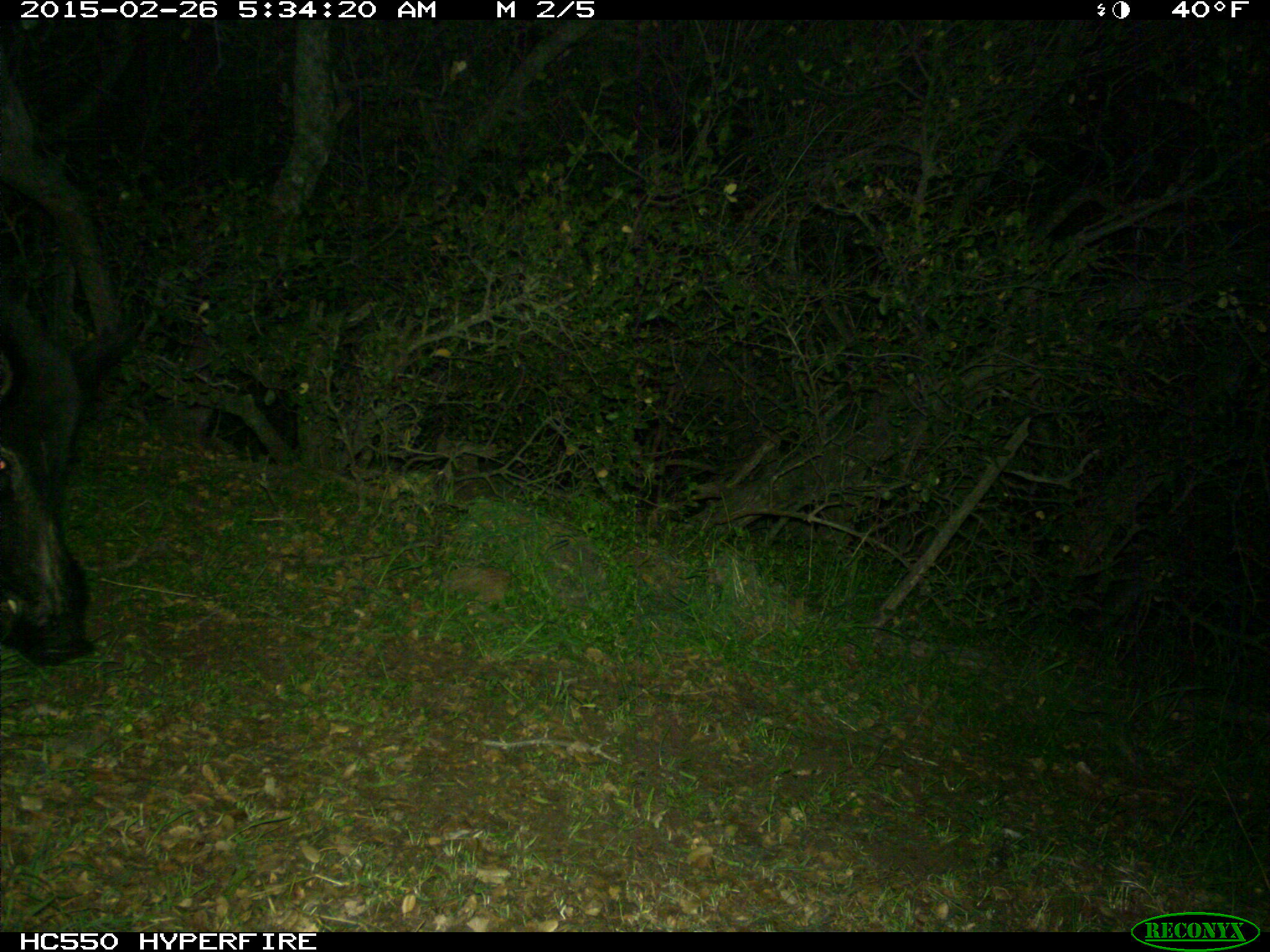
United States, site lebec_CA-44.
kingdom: Animalia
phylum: Chordata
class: Mammalia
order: Artiodactyla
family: Suidae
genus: Sus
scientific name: Sus scrofa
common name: wild boar